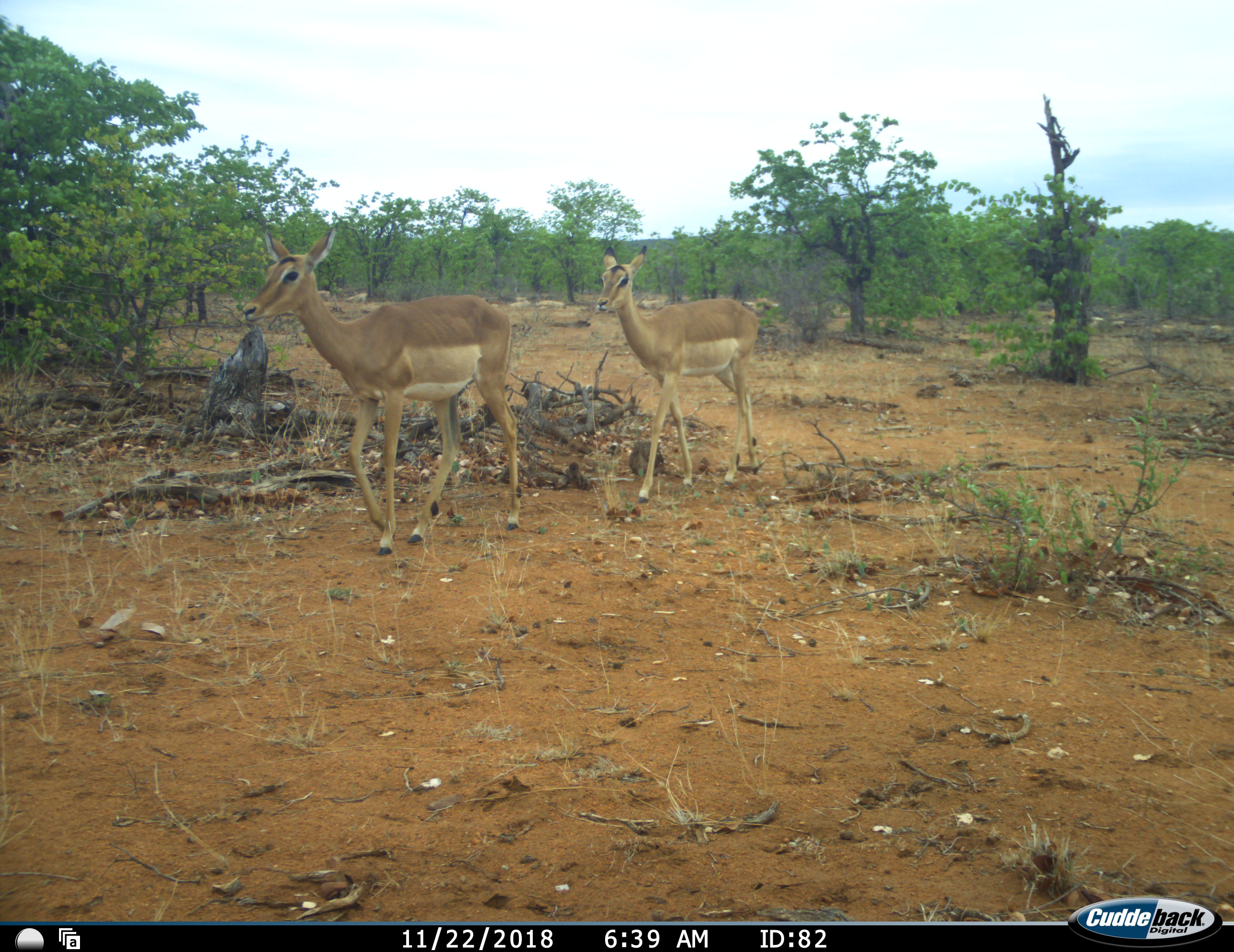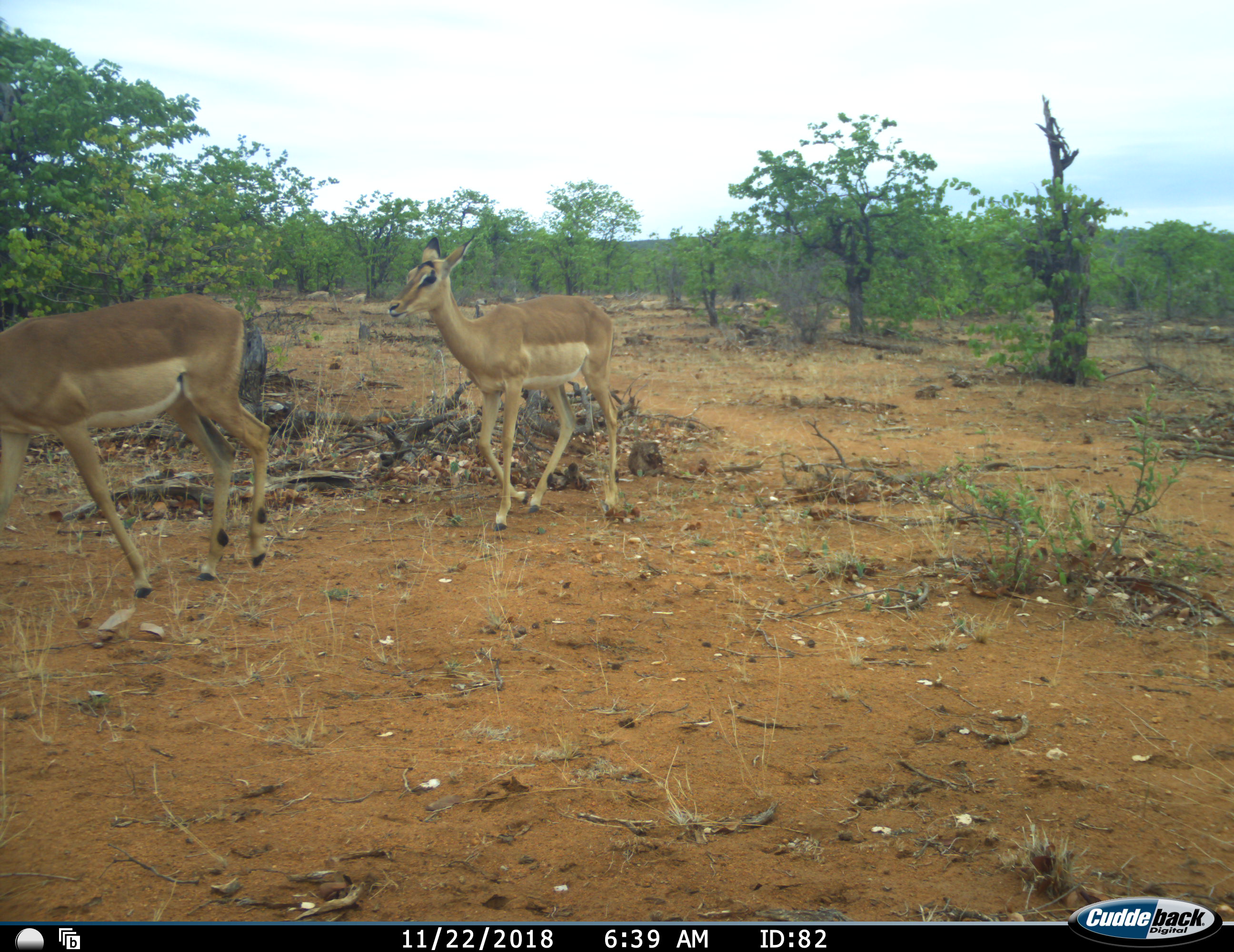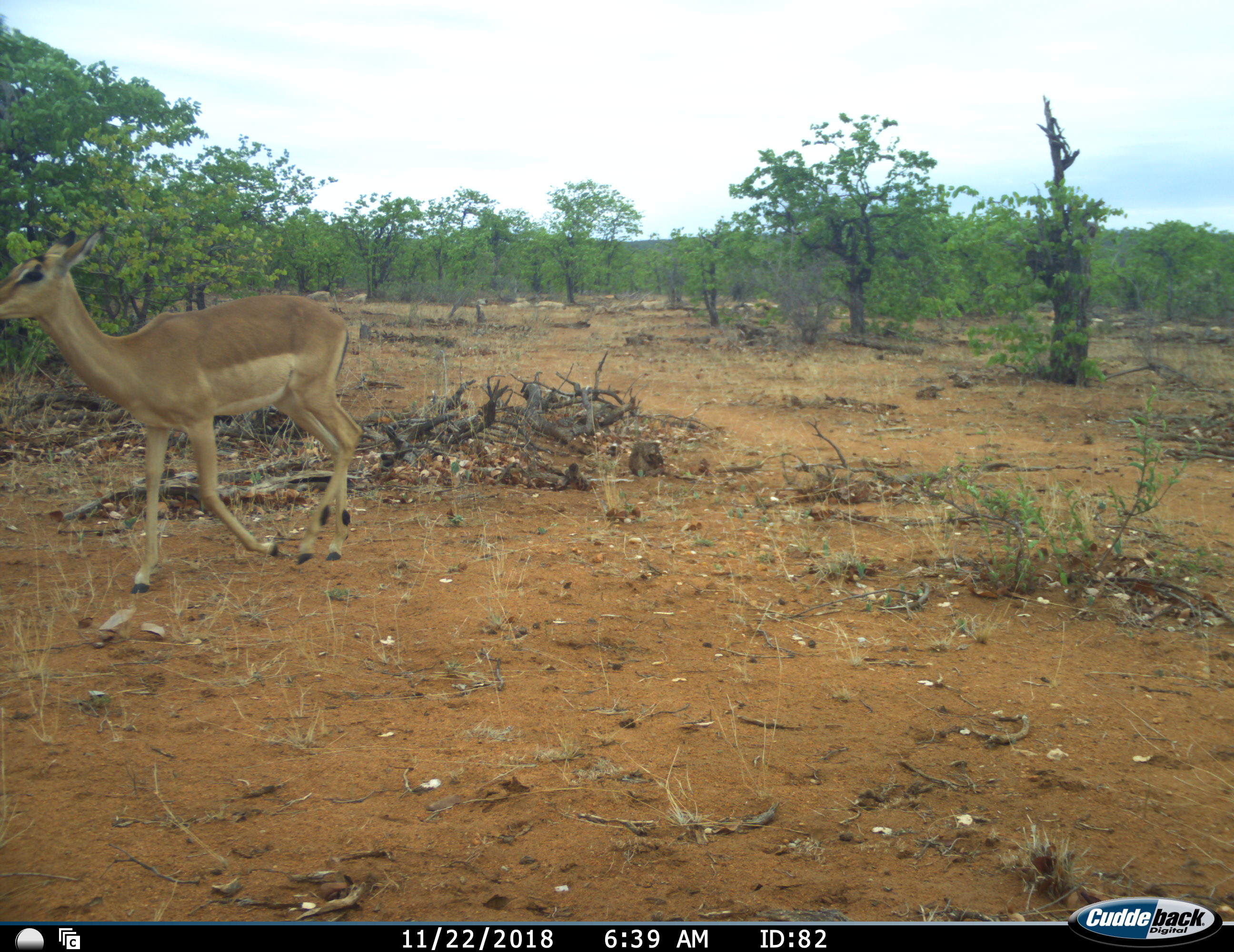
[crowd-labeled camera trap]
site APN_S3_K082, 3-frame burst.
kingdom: Animalia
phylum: Chordata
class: Mammalia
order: Artiodactyla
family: Bovidae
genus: Aepyceros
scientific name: Aepyceros melampus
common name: impala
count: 2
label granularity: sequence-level